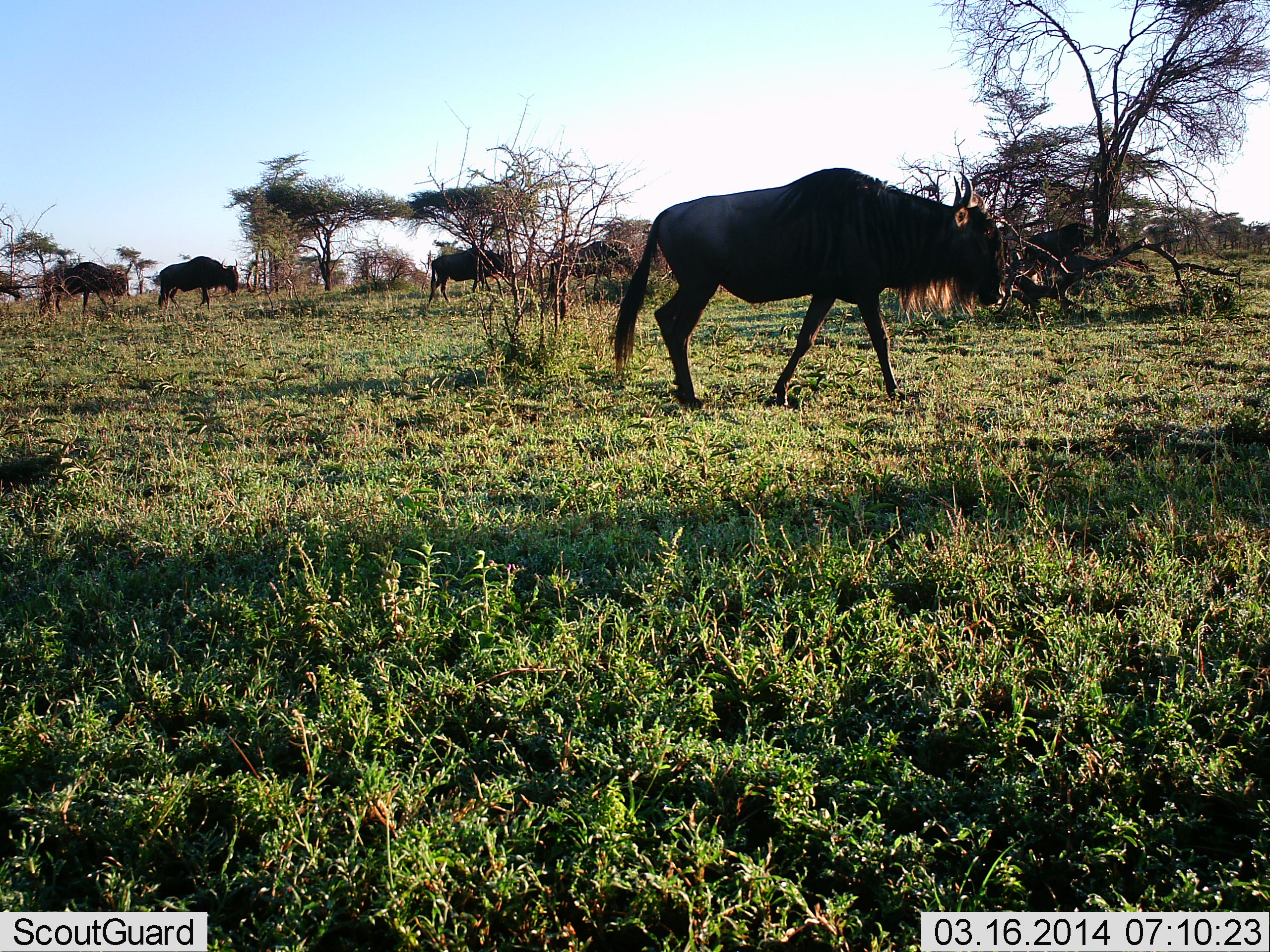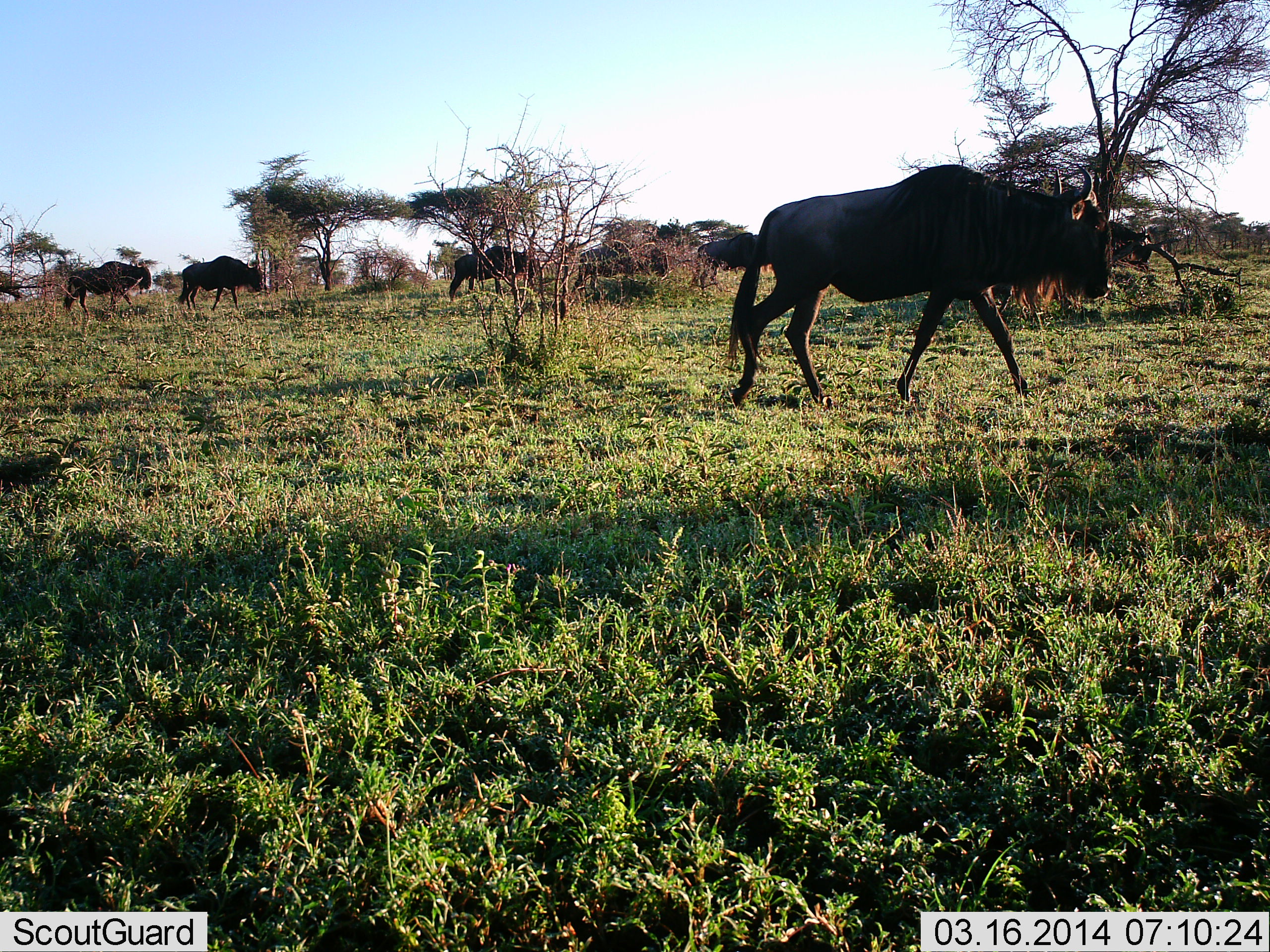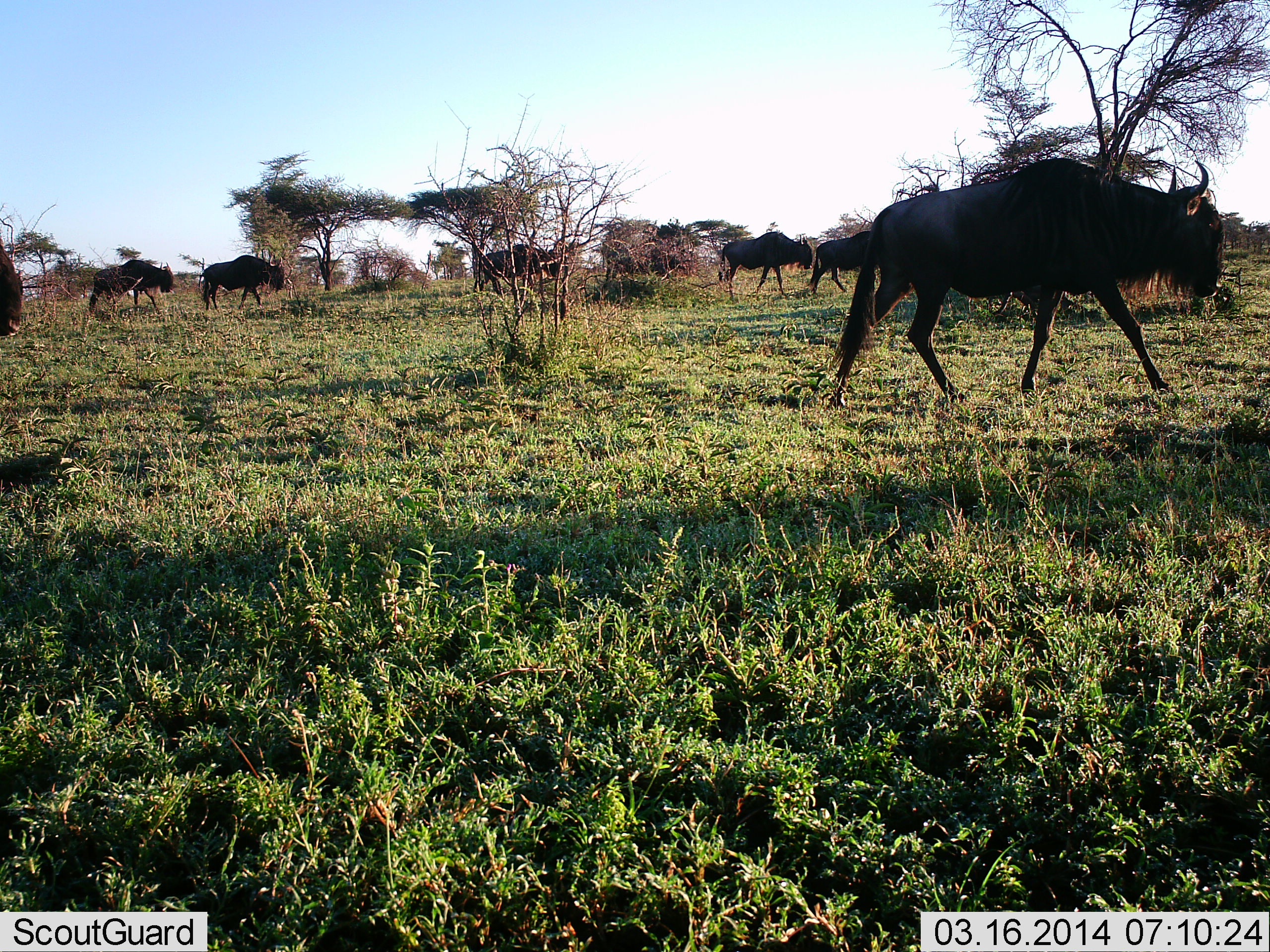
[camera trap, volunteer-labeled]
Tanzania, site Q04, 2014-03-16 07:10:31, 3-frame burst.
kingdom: Animalia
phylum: Chordata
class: Mammalia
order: Artiodactyla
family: Bovidae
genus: Connochaetes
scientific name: Connochaetes taurinus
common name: blue wildebeest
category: wildebeest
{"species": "wildebeest (blue wildebeest) (Connochaetes taurinus)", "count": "7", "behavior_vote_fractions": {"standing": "3%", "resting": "2%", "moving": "100%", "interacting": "0%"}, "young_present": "0%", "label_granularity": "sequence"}